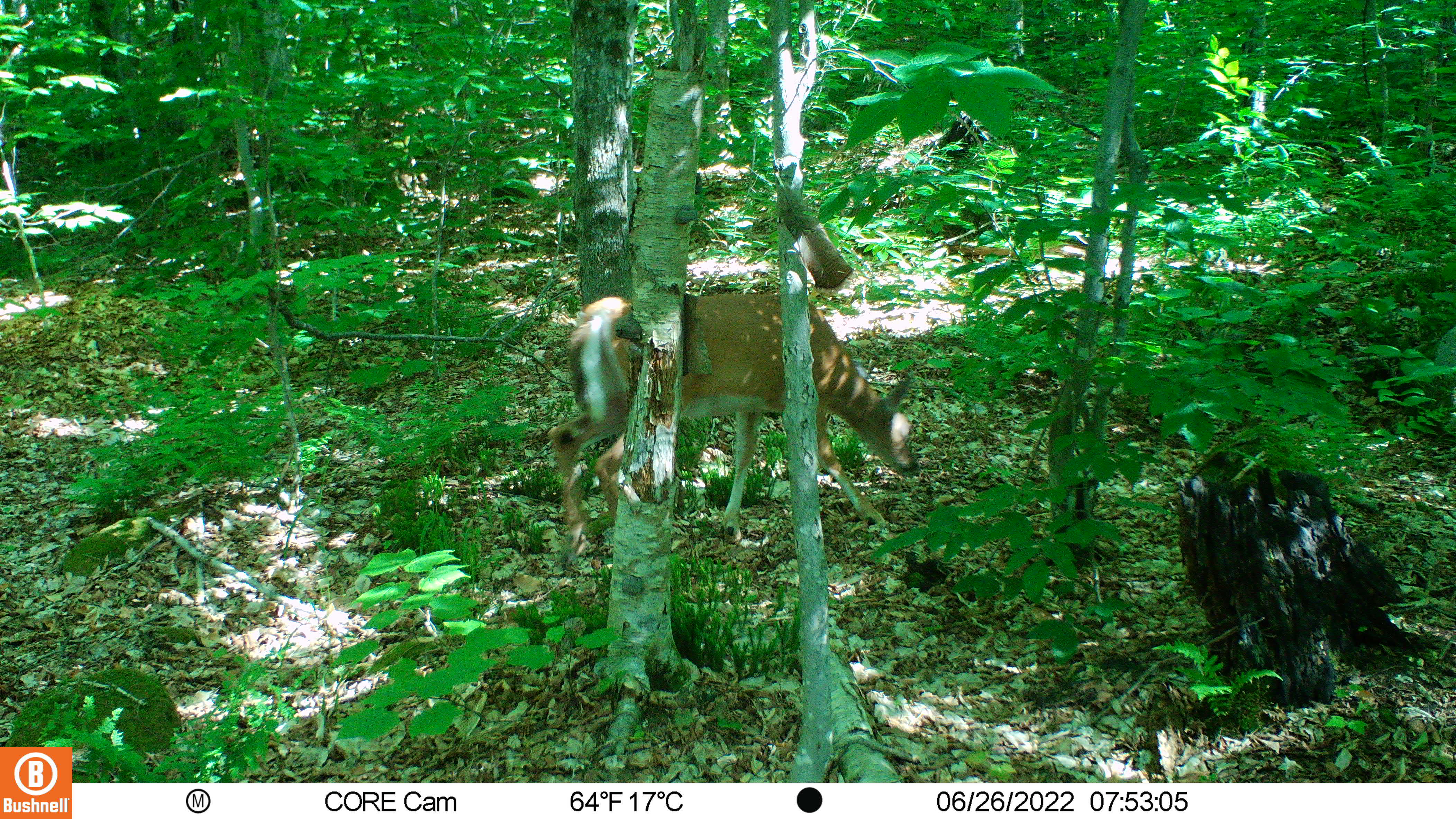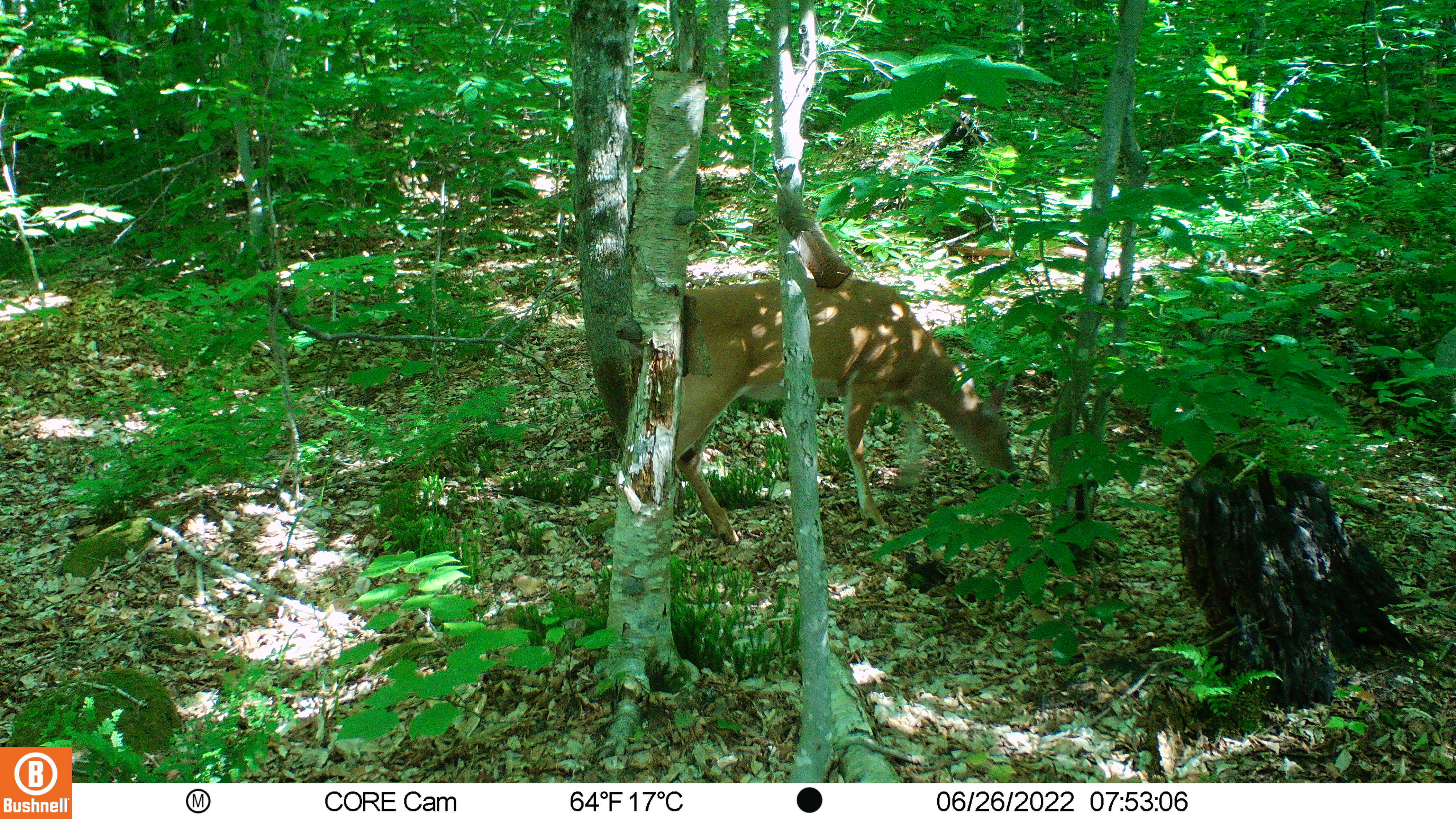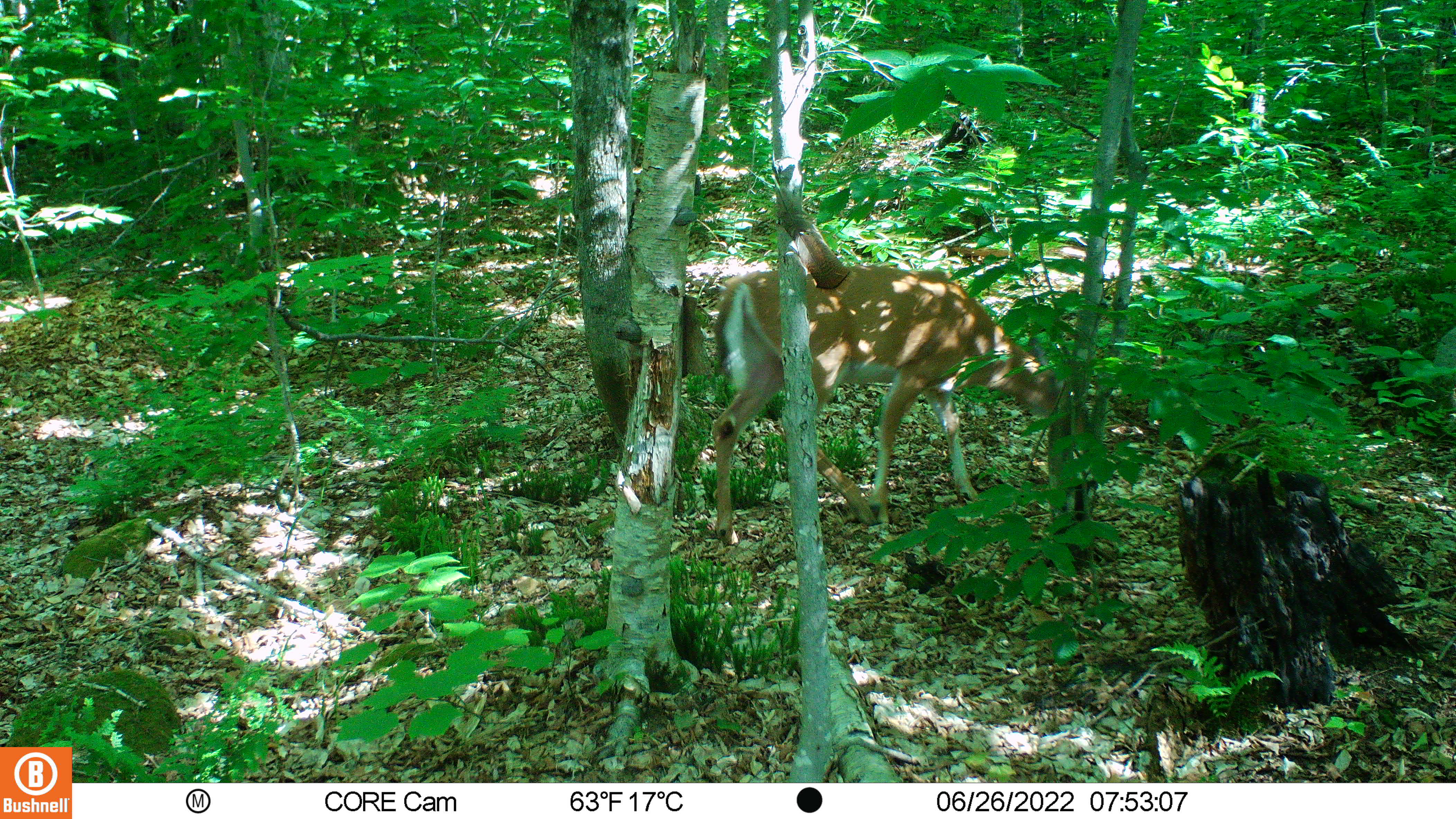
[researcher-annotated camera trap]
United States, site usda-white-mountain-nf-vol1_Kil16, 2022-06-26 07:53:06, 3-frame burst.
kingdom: Animalia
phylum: Chordata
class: Mammalia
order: Artiodactyla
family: Cervidae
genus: Odocoileus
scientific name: Odocoileus virginianus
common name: white-tailed deer